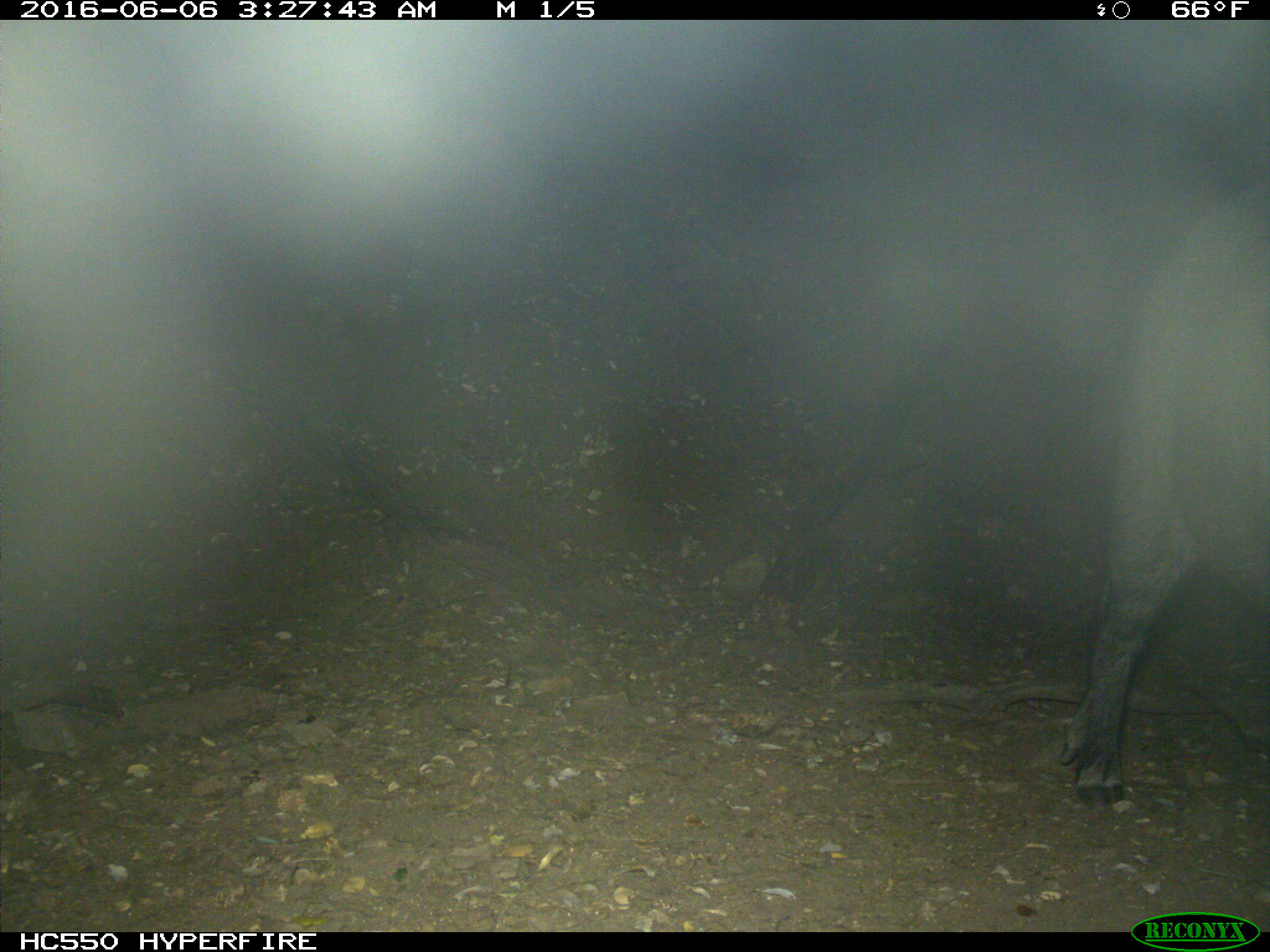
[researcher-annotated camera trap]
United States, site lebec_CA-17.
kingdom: Animalia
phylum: Chordata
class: Mammalia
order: Artiodactyla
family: Suidae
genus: Sus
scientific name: Sus scrofa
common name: wild boar